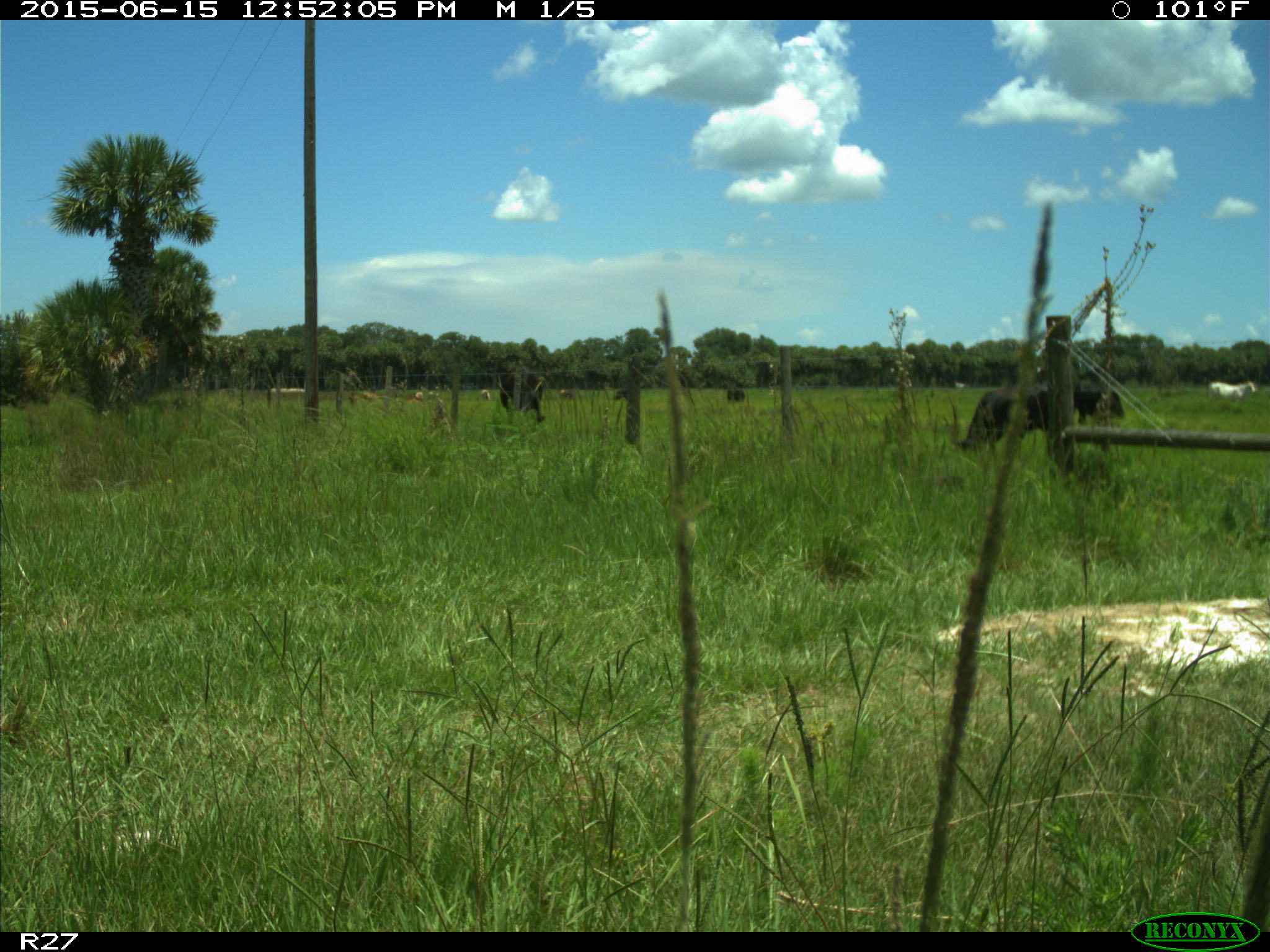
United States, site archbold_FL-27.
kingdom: Animalia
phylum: Chordata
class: Mammalia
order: Artiodactyla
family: Bovidae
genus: Bos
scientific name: Bos taurus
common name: domestic cow